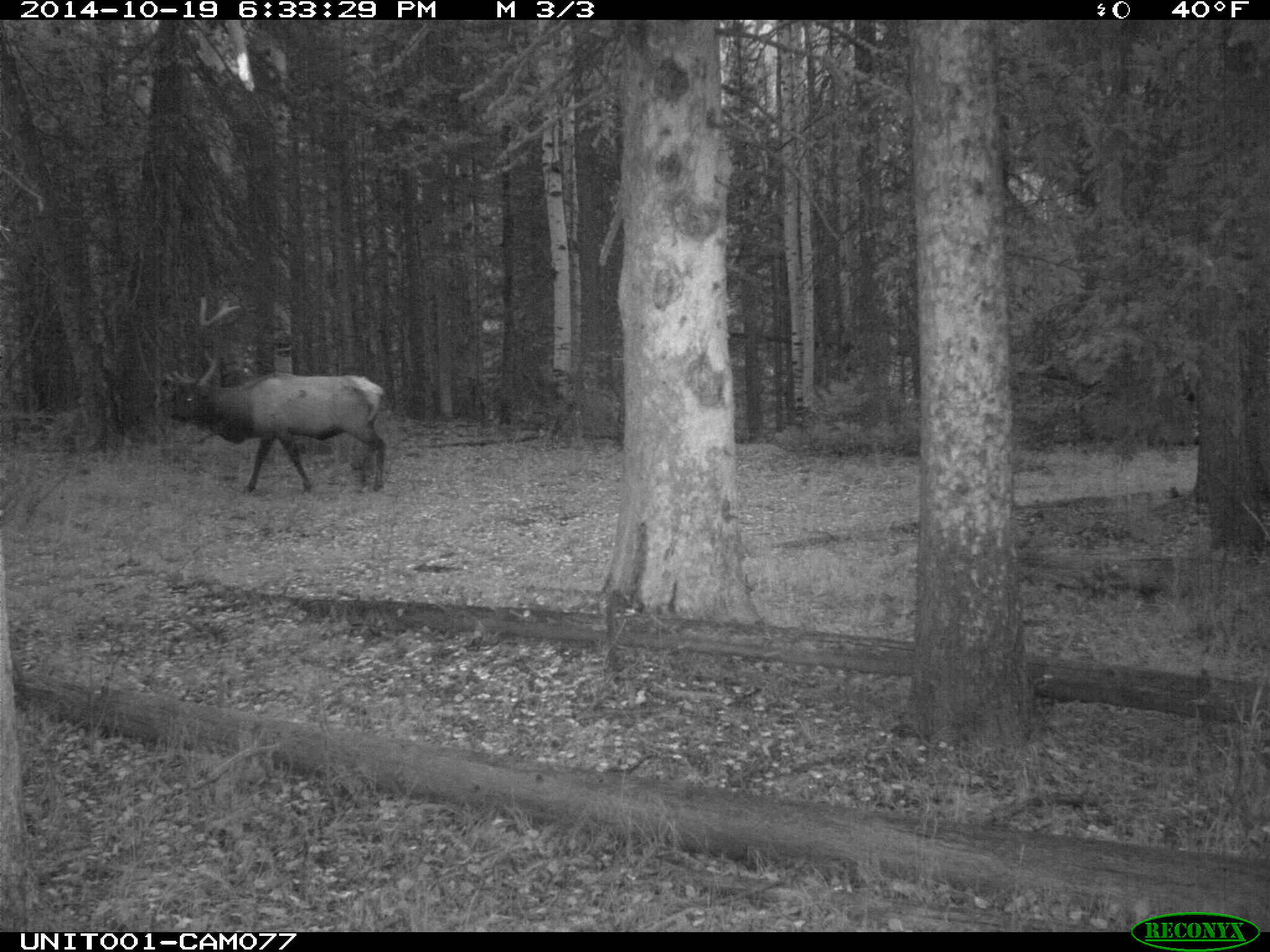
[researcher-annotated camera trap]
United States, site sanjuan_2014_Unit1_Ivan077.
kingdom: Animalia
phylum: Chordata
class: Mammalia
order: Artiodactyla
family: Cervidae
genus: Cervus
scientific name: Cervus elaphus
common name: red deer